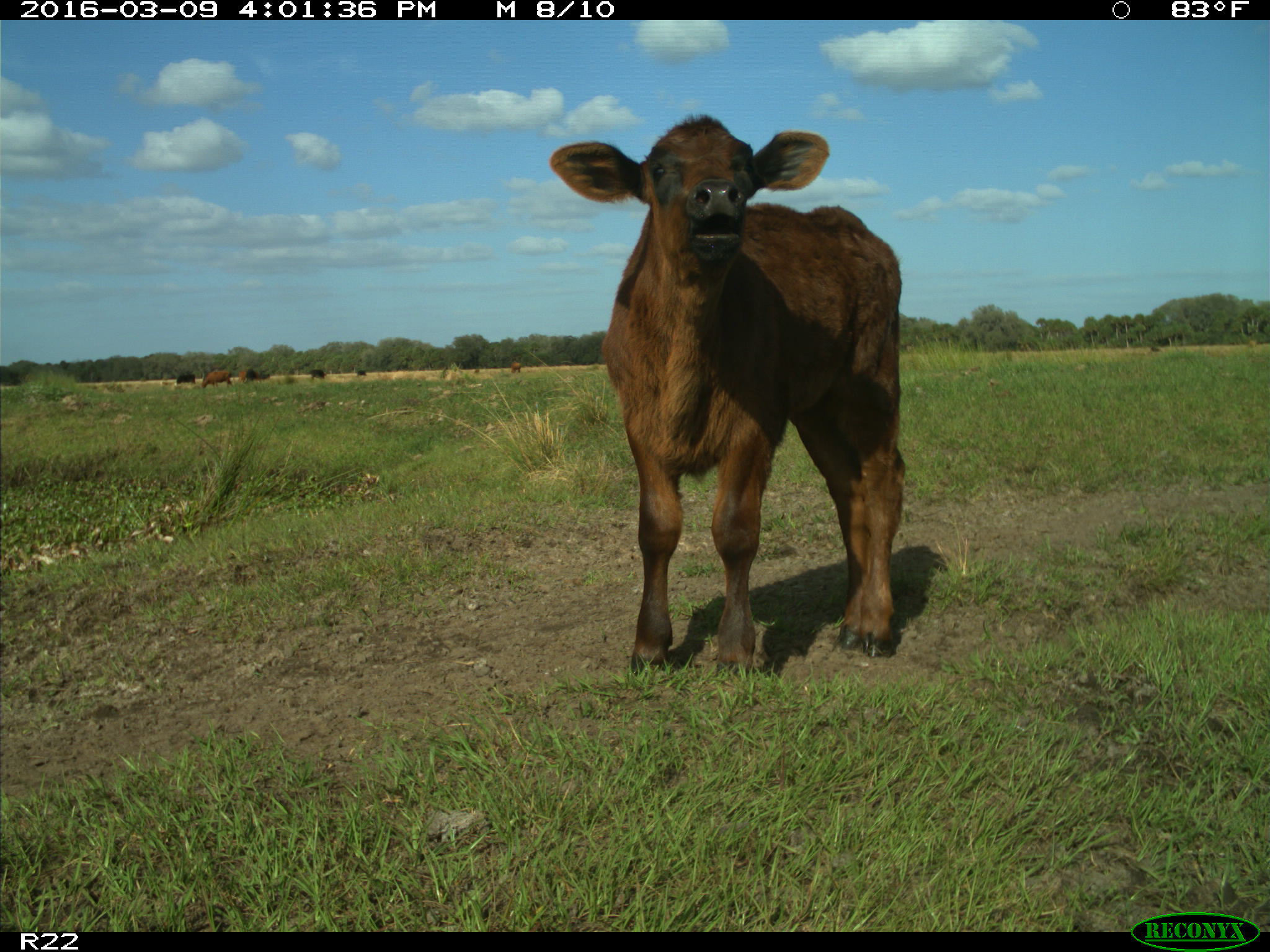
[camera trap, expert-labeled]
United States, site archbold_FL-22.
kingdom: Animalia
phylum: Chordata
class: Mammalia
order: Artiodactyla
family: Bovidae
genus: Bos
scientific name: Bos taurus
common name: domestic cow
Bos taurus (domestic cow).